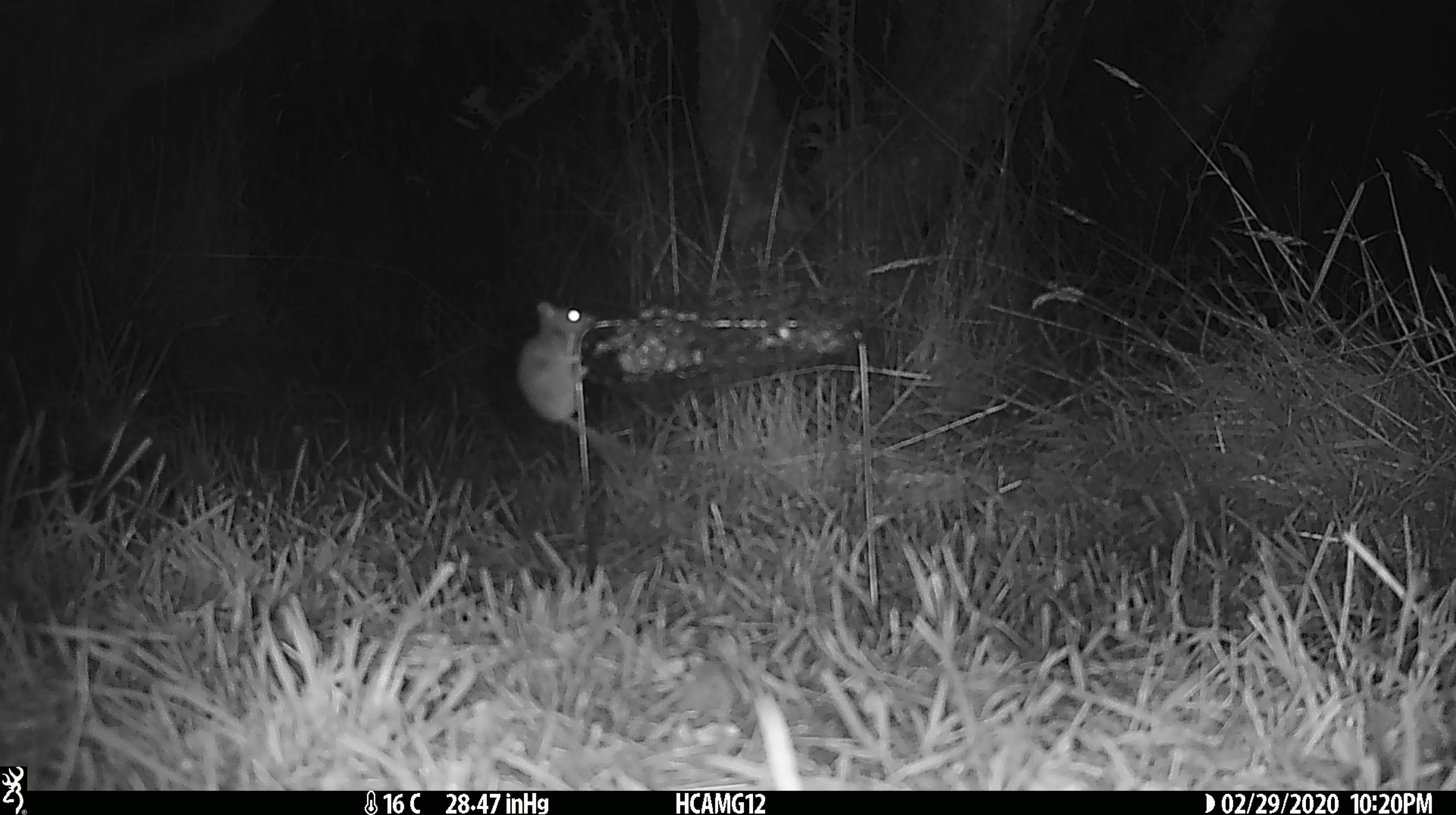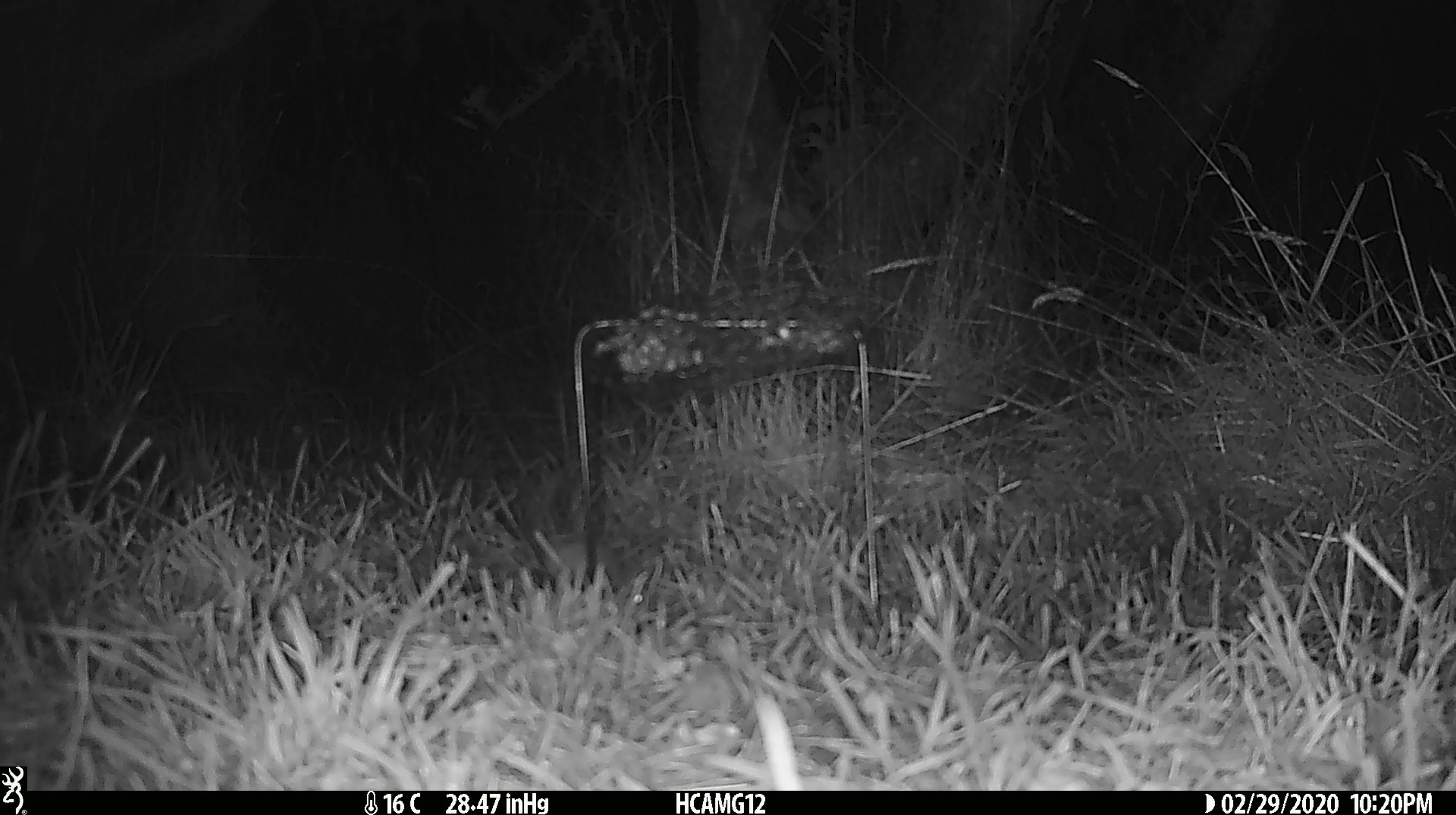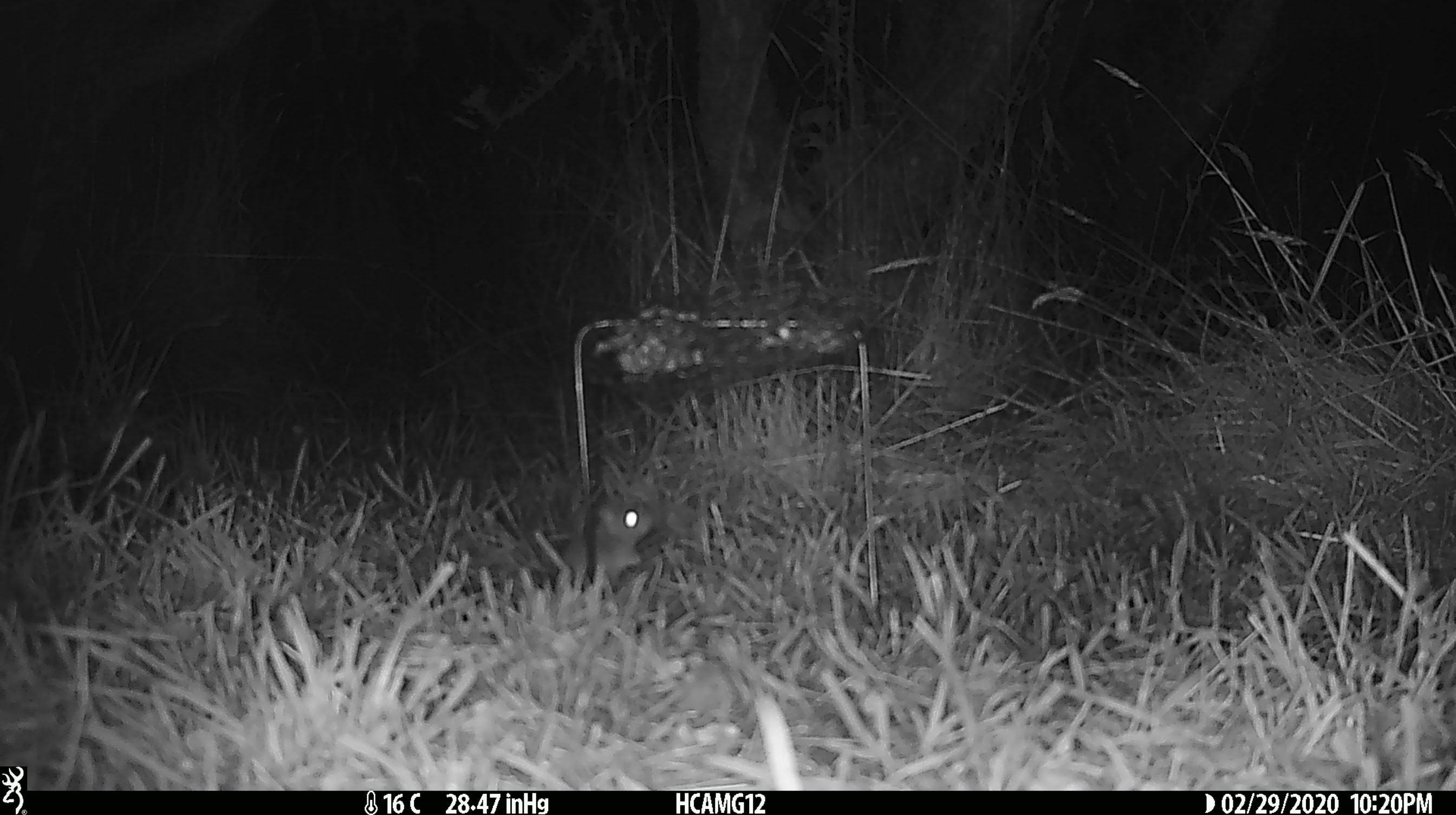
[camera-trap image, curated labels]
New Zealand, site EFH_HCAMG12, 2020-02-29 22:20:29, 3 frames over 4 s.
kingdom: Animalia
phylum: Chordata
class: Mammalia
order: Rodentia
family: Muridae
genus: Mus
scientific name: Mus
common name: mouse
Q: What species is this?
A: Mouse (Mus).